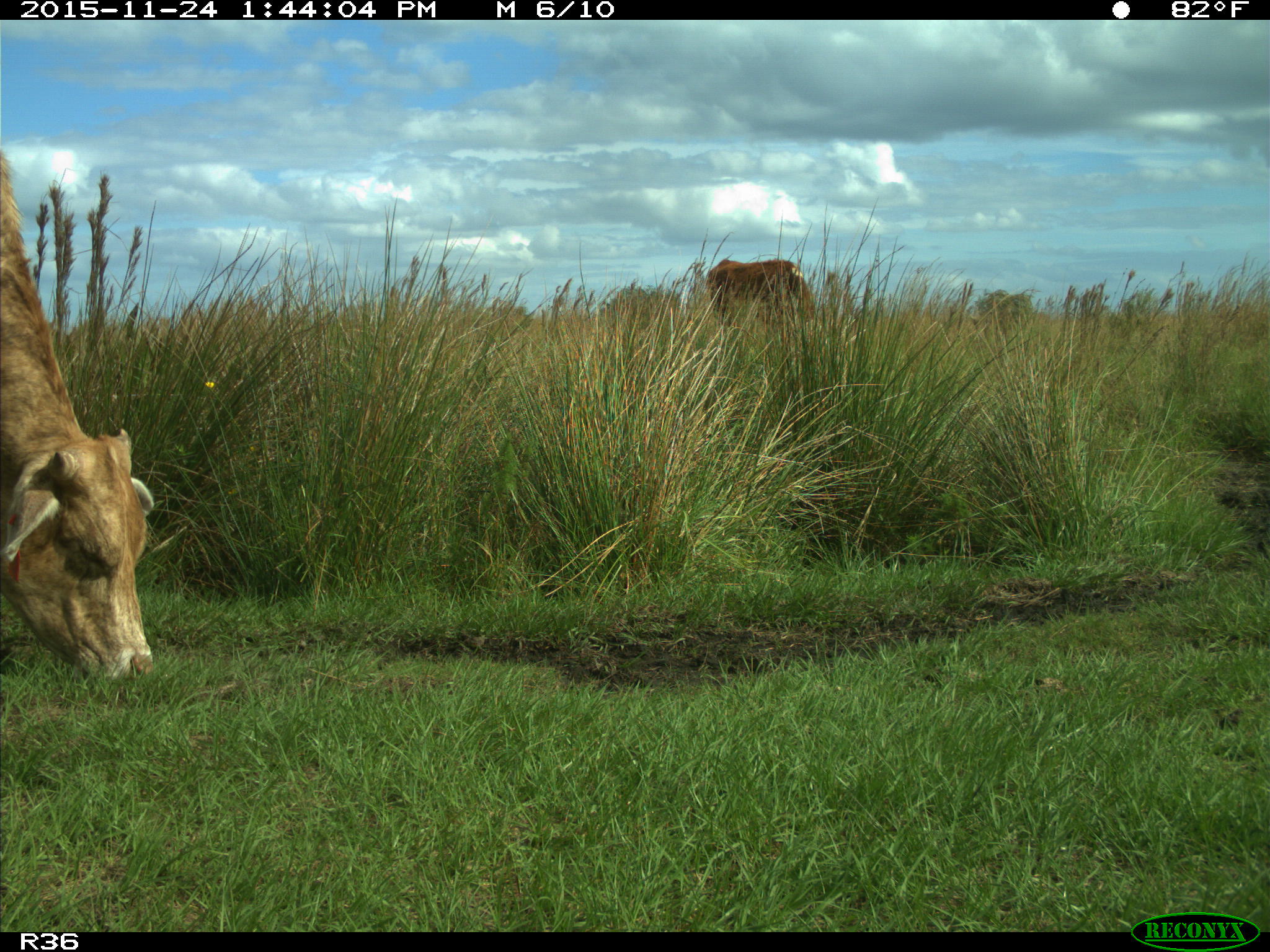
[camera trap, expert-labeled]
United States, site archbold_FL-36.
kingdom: Animalia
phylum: Chordata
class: Mammalia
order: Artiodactyla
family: Bovidae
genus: Bos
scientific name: Bos taurus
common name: domestic cow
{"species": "Bos taurus (domestic cow)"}